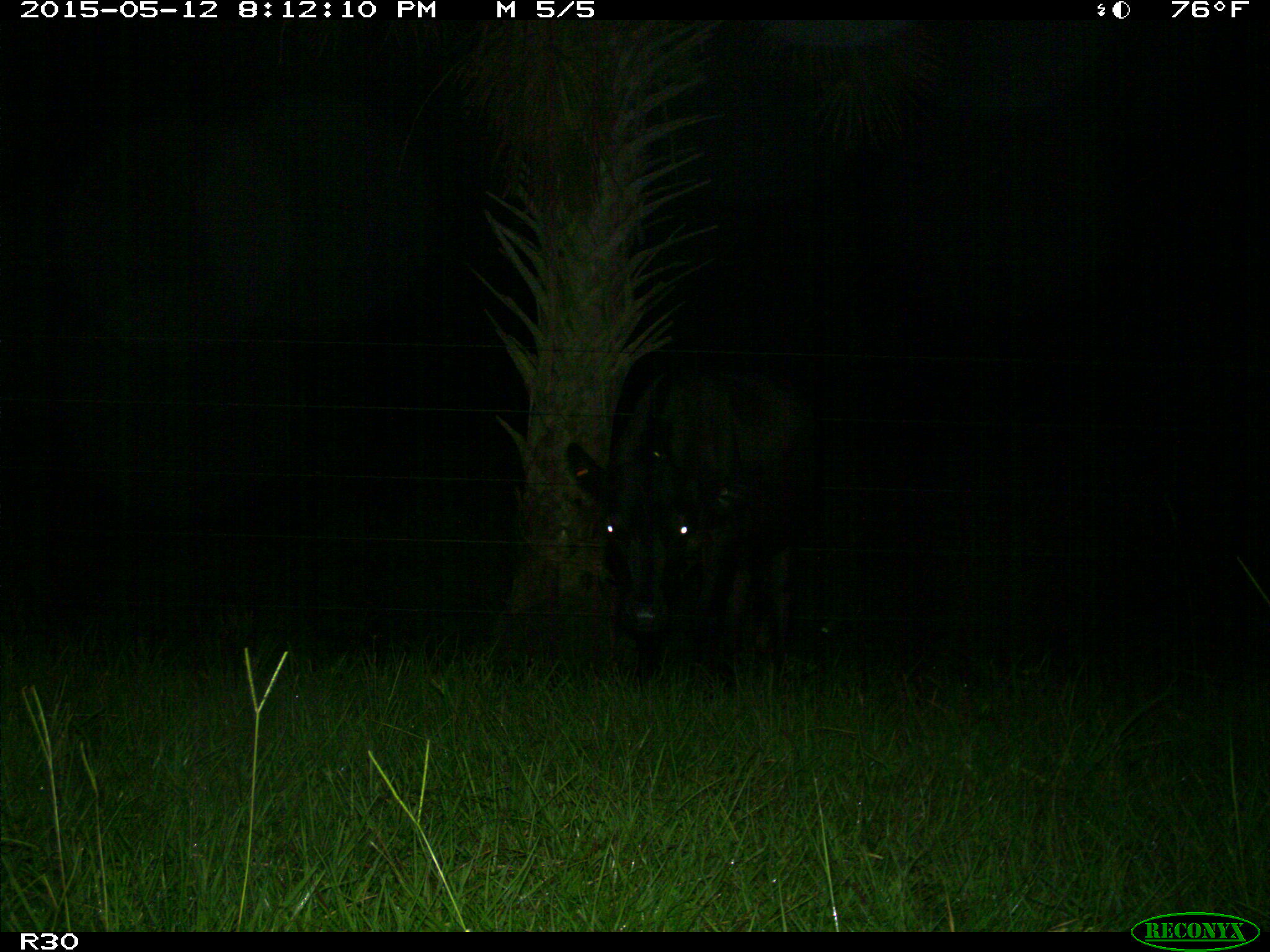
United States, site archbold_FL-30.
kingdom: Animalia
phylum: Chordata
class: Mammalia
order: Artiodactyla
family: Bovidae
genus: Bos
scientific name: Bos taurus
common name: domestic cow